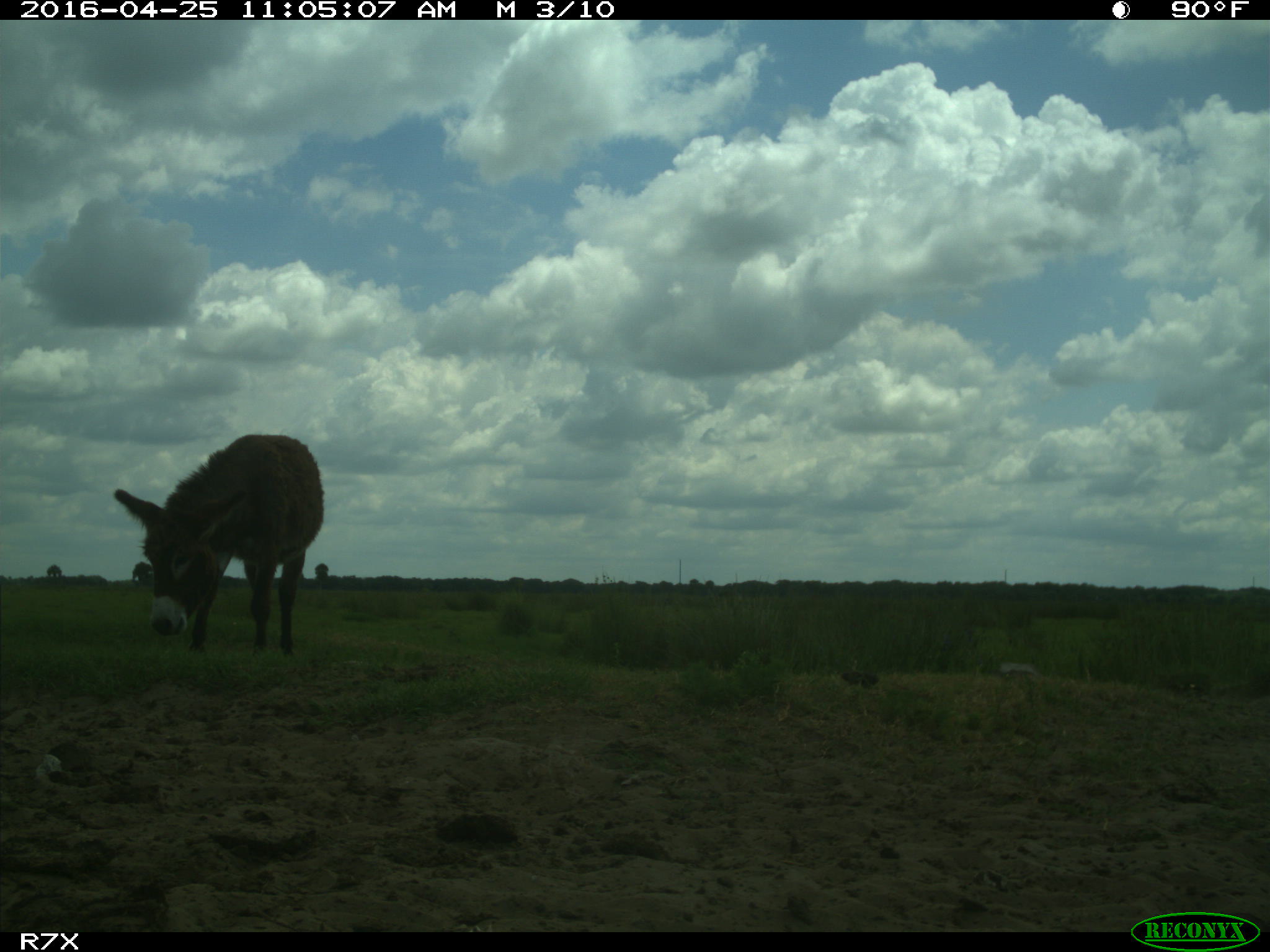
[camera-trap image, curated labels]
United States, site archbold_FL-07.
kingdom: Animalia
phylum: Chordata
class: Mammalia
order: Artiodactyla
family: Bovidae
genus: Bos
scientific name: Bos taurus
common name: domestic cow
Bos taurus (domestic cow).